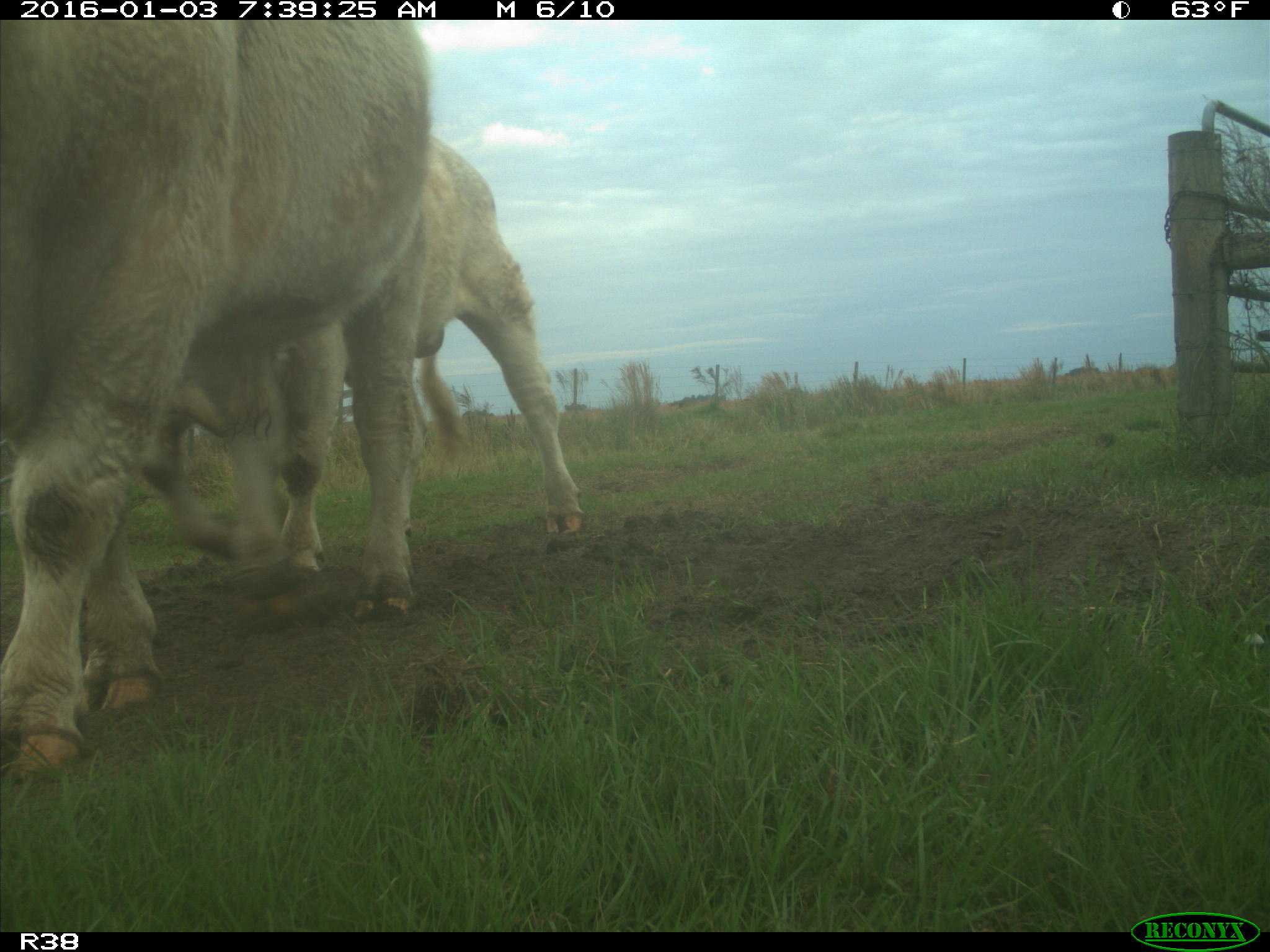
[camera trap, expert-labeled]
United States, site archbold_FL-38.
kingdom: Animalia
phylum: Chordata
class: Mammalia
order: Artiodactyla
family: Bovidae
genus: Bos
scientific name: Bos taurus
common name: domestic cow